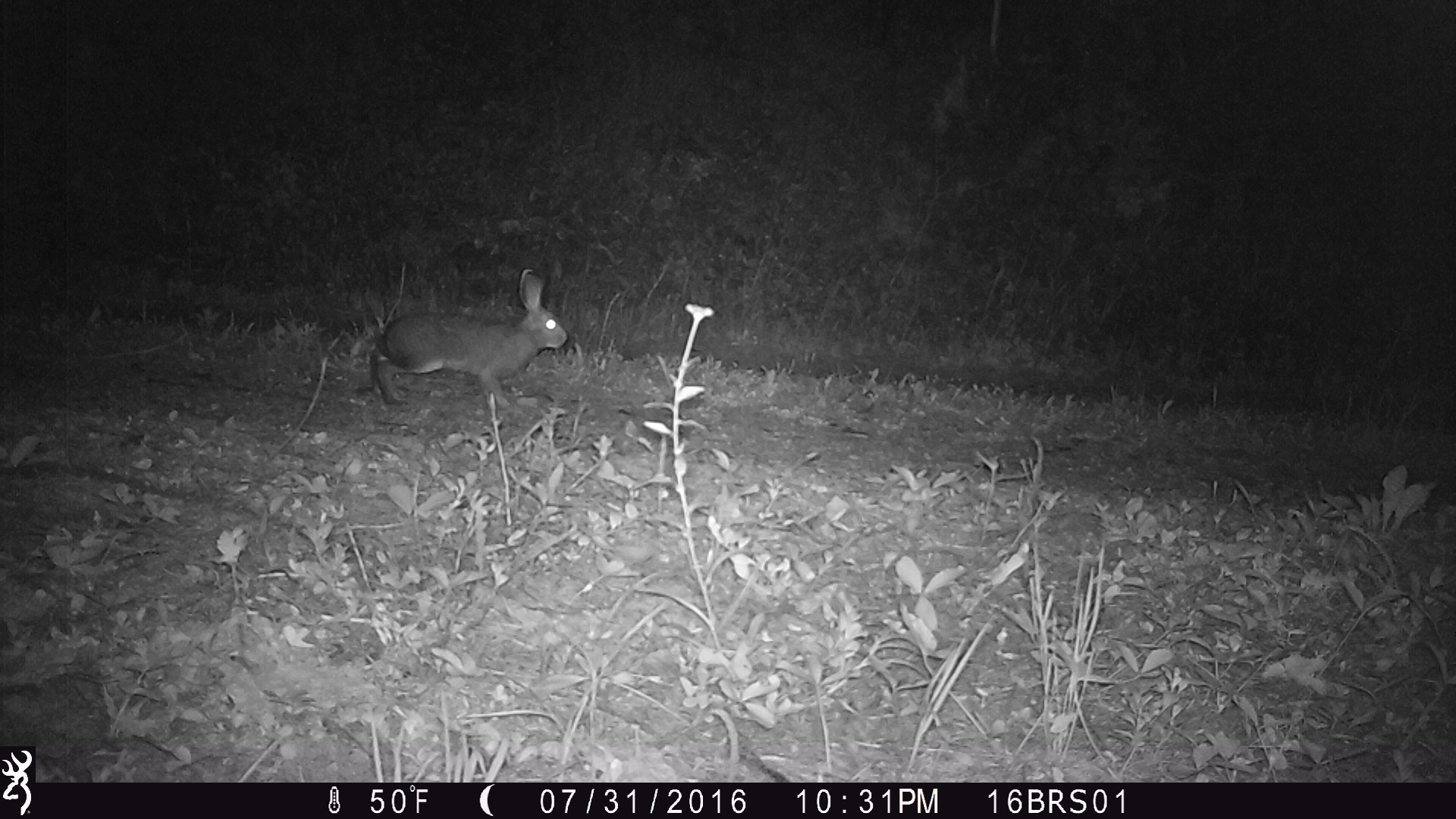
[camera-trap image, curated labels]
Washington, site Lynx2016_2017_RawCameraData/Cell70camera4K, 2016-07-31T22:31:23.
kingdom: Animalia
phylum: Chordata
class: Mammalia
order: Lagomorpha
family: Leporidae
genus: Lepus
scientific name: Lepus americanus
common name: snowshoe hare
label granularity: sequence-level